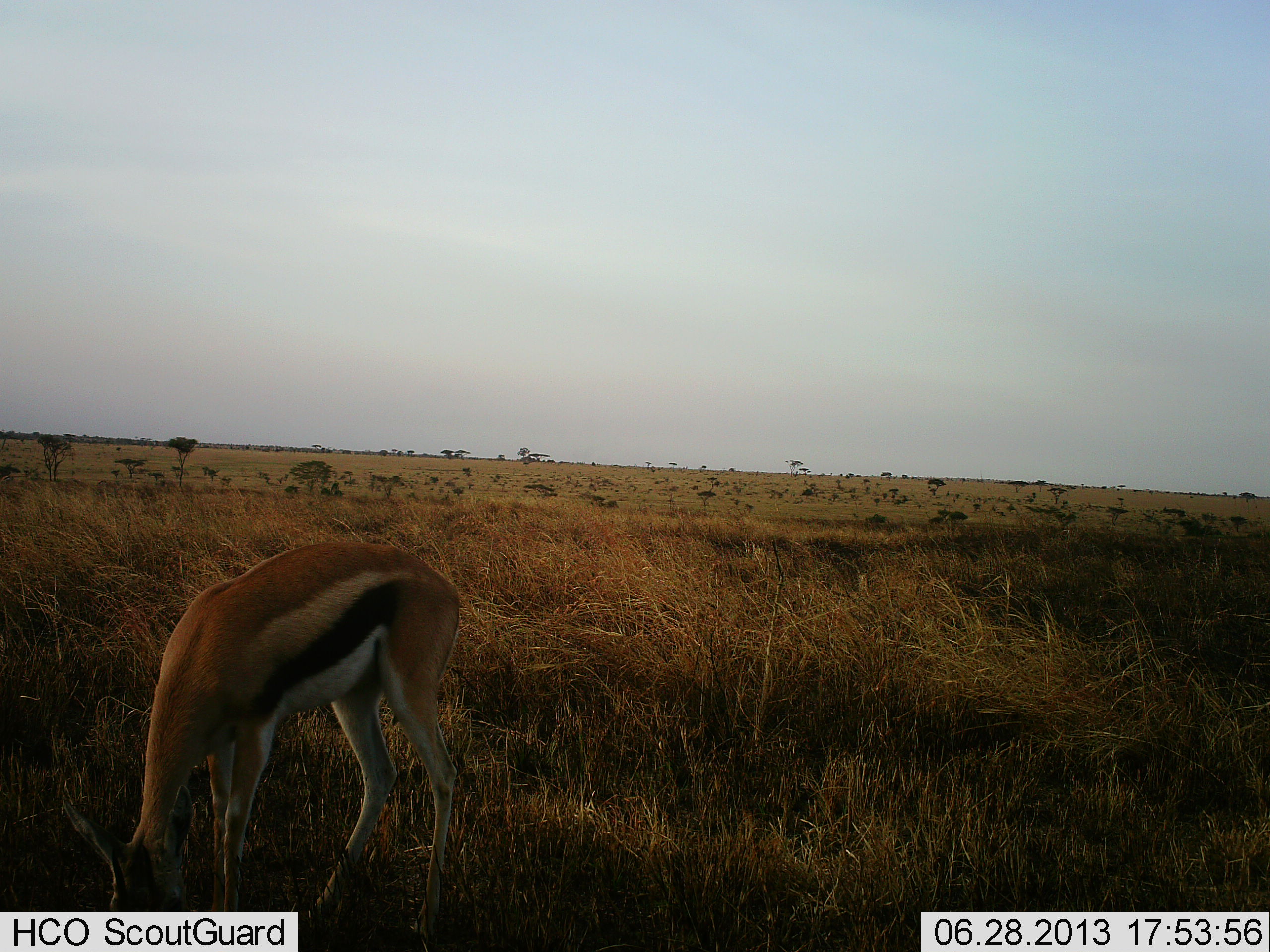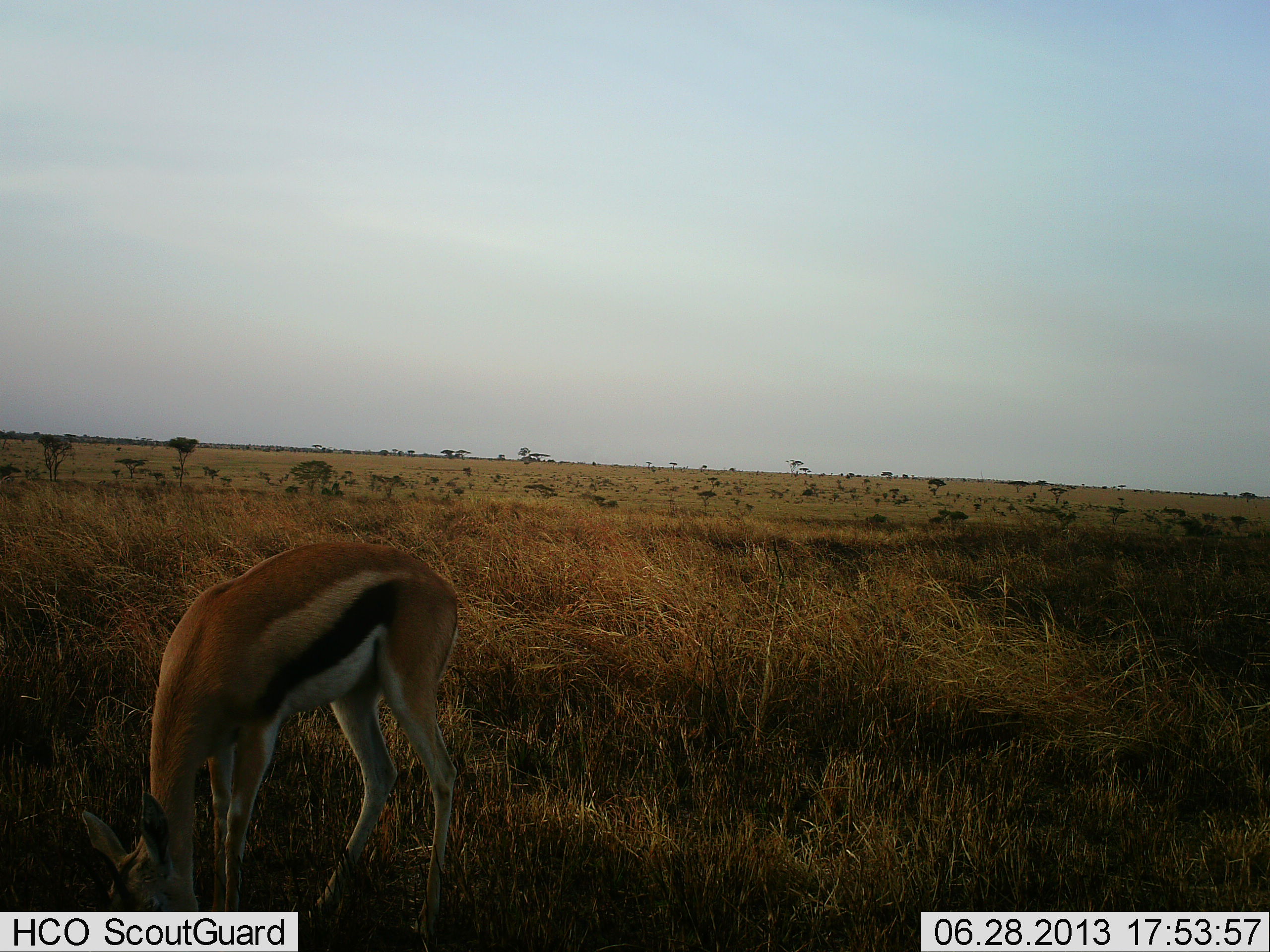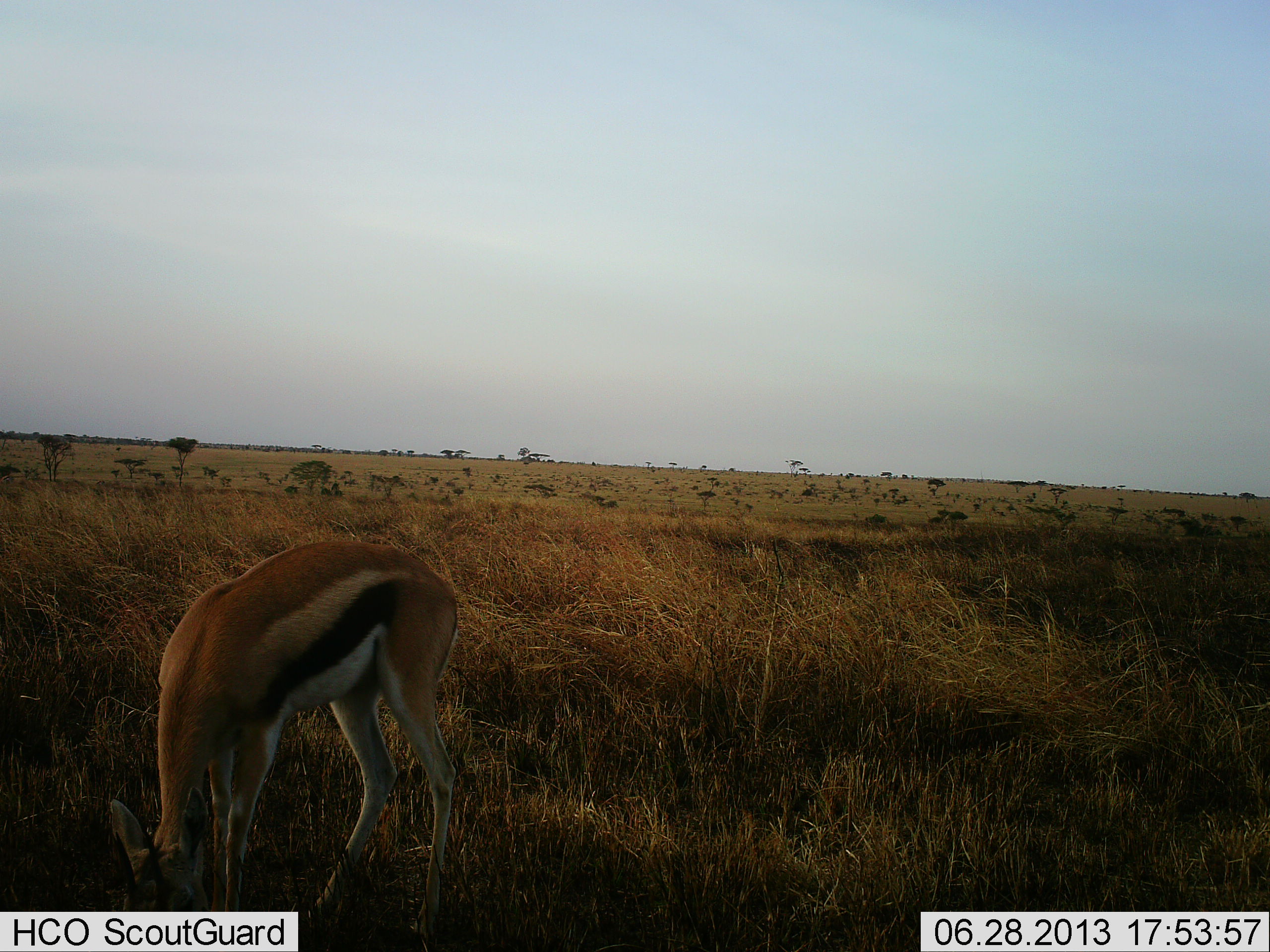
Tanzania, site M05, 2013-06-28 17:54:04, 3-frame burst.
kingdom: Animalia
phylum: Chordata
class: Mammalia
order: Artiodactyla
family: Bovidae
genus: Eudorcas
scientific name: Eudorcas thomsonii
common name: thomson's gazelle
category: gazellethomsons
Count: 1.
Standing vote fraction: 11%.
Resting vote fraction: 0%.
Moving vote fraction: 0%.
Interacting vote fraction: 0%.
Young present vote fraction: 3%.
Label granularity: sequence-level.